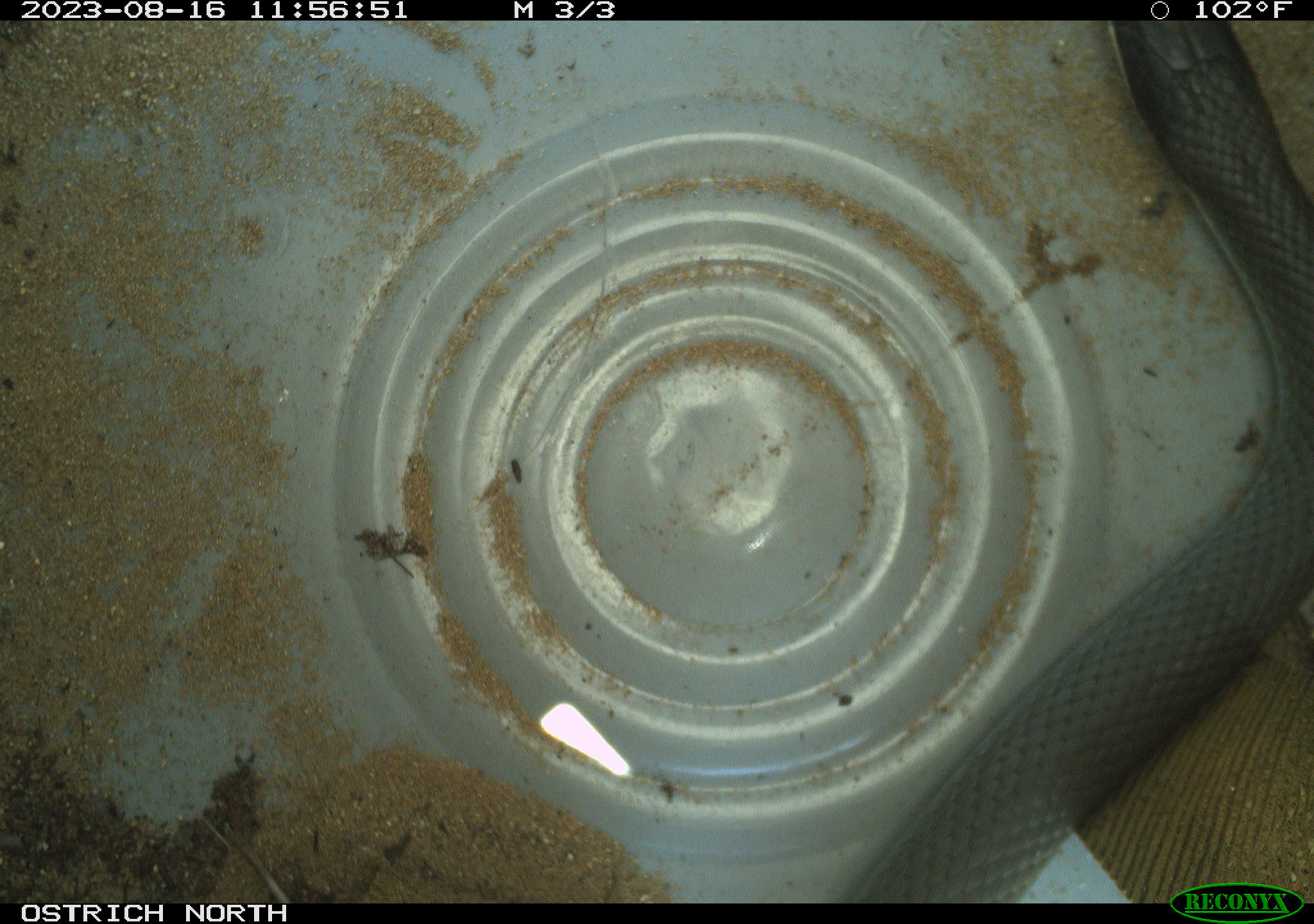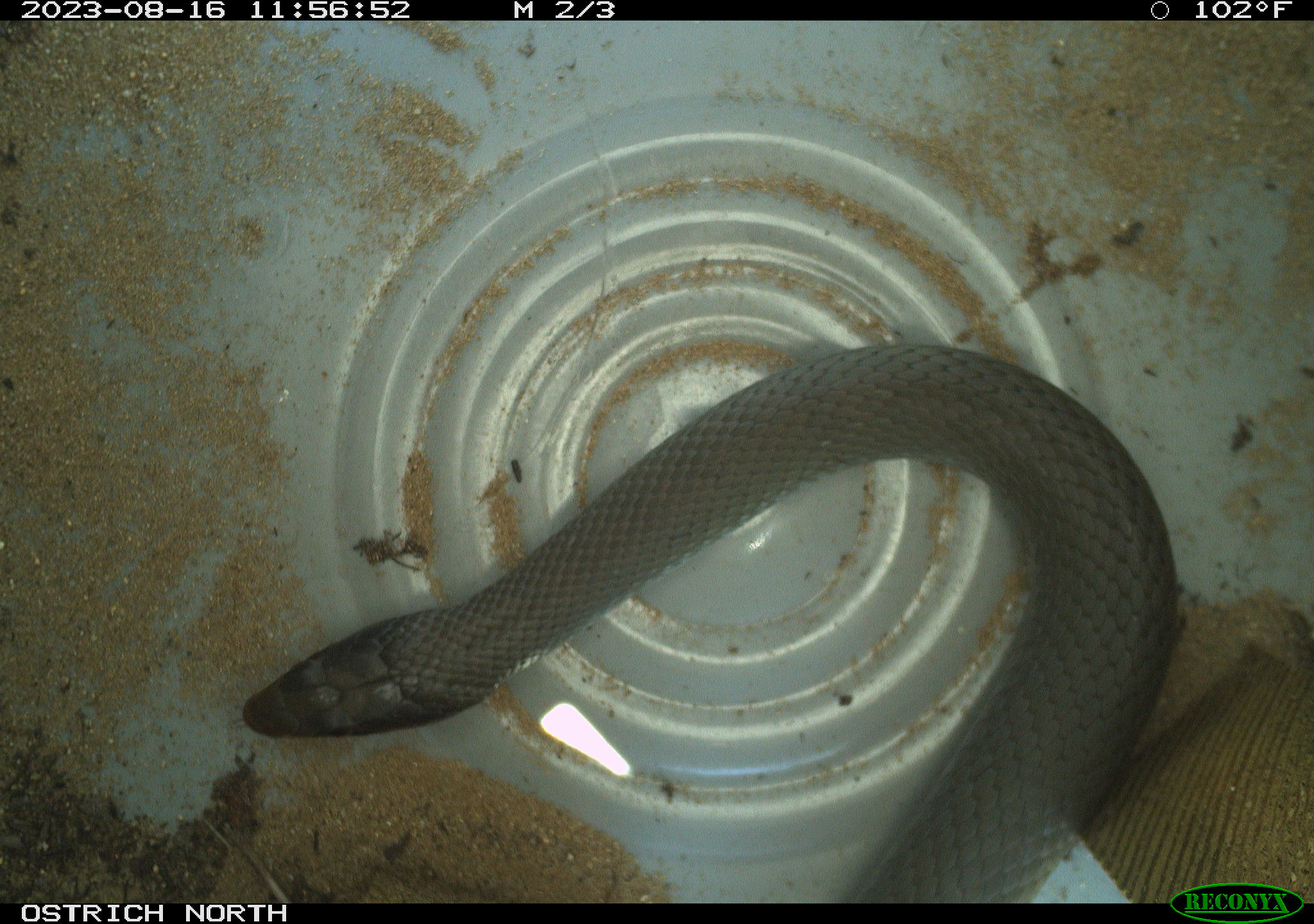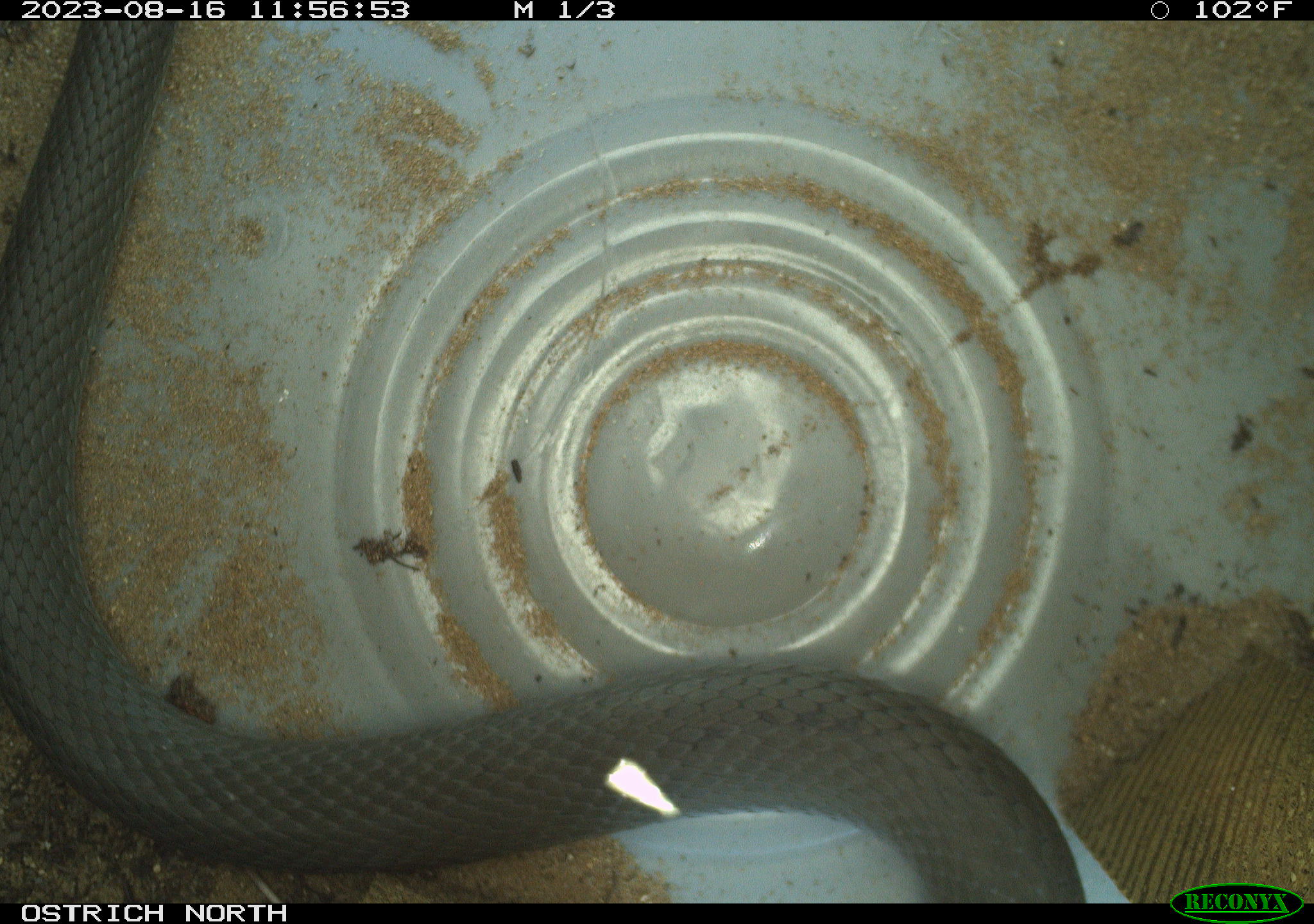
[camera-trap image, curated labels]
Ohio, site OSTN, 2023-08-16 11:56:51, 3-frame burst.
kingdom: Animalia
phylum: Chordata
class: Reptilia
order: Squamata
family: Colubridae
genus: Coluber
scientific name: Coluber constrictor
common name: eastern racer snake